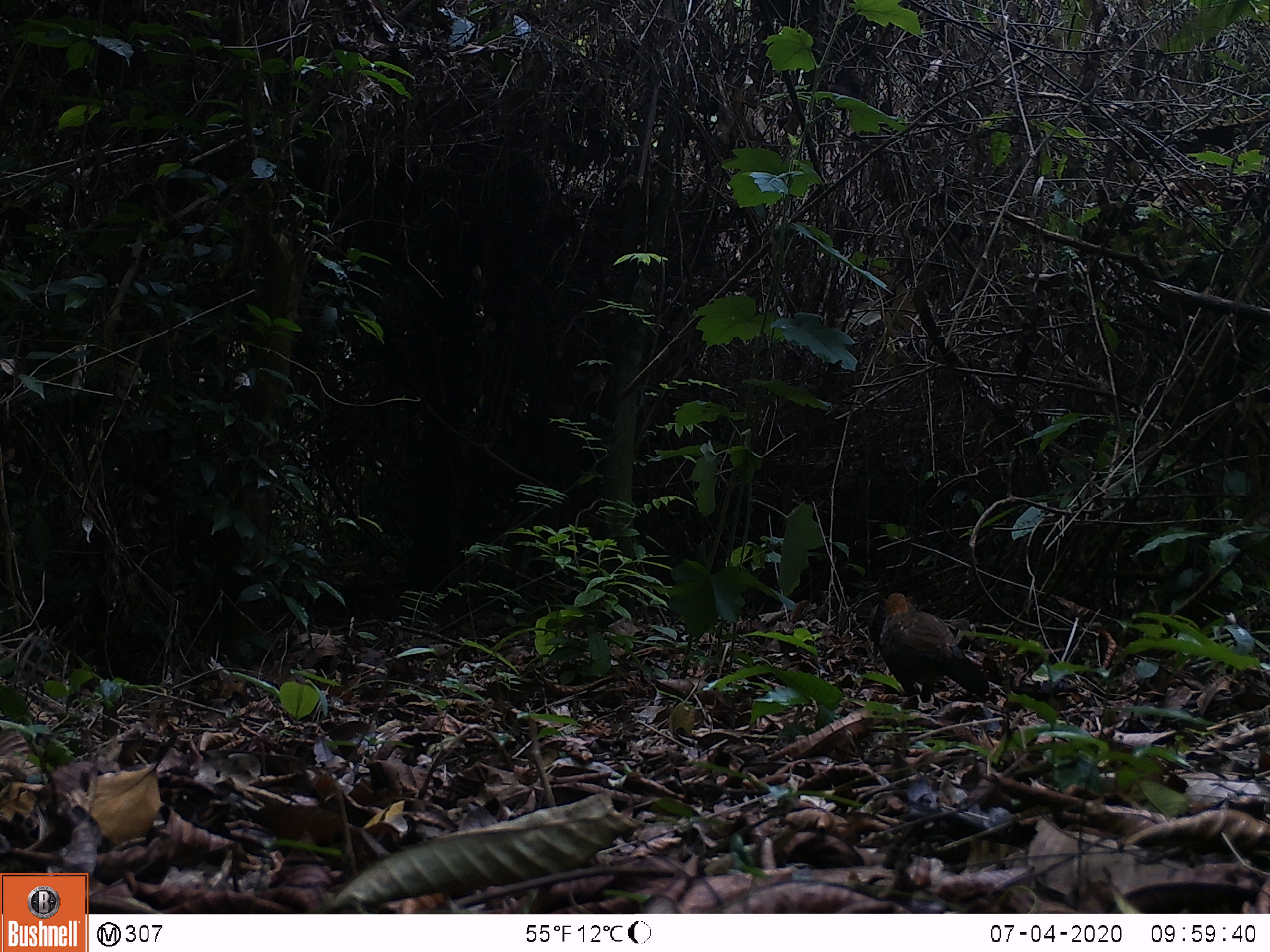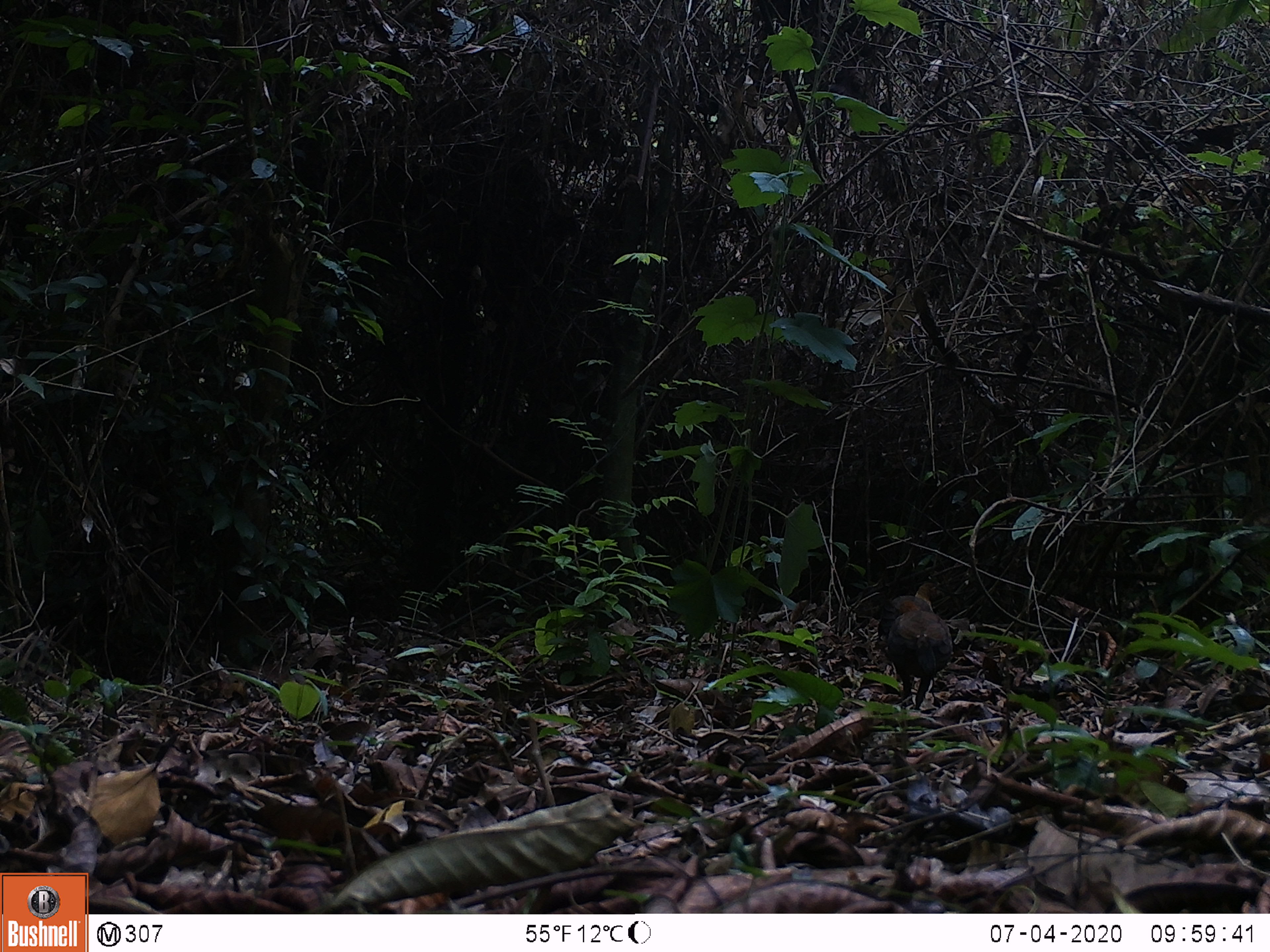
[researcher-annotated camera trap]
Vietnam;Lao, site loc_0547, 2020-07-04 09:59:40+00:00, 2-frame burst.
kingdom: Animalia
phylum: Chordata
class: Aves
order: Galliformes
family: Phasianidae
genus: Gallus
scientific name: Gallus gallus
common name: red junglefowl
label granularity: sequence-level